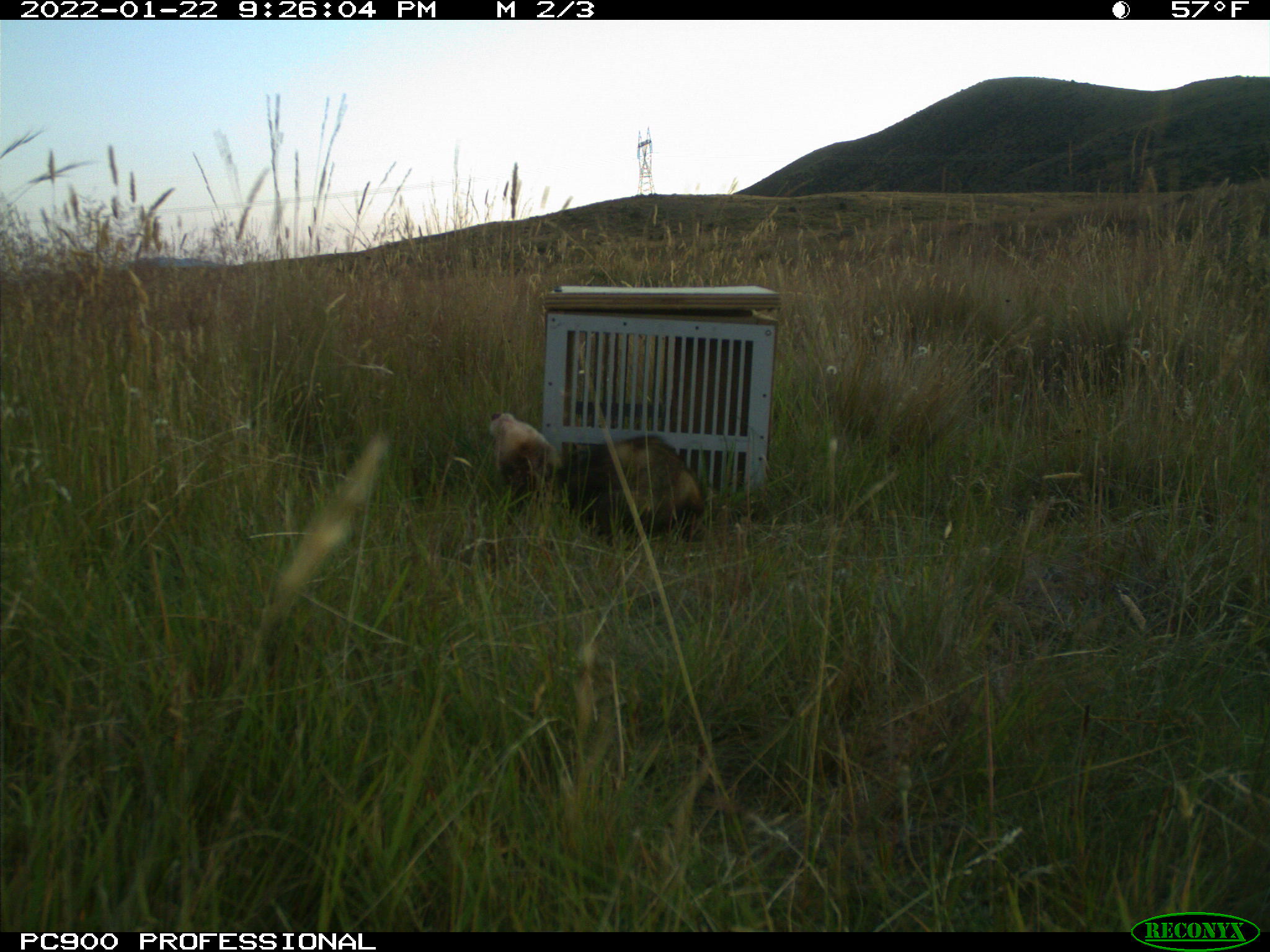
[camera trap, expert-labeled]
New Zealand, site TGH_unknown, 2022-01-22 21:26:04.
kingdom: Animalia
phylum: Chordata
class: Mammalia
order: Carnivora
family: Mustelidae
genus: Mustela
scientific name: Mustela furo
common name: ferret